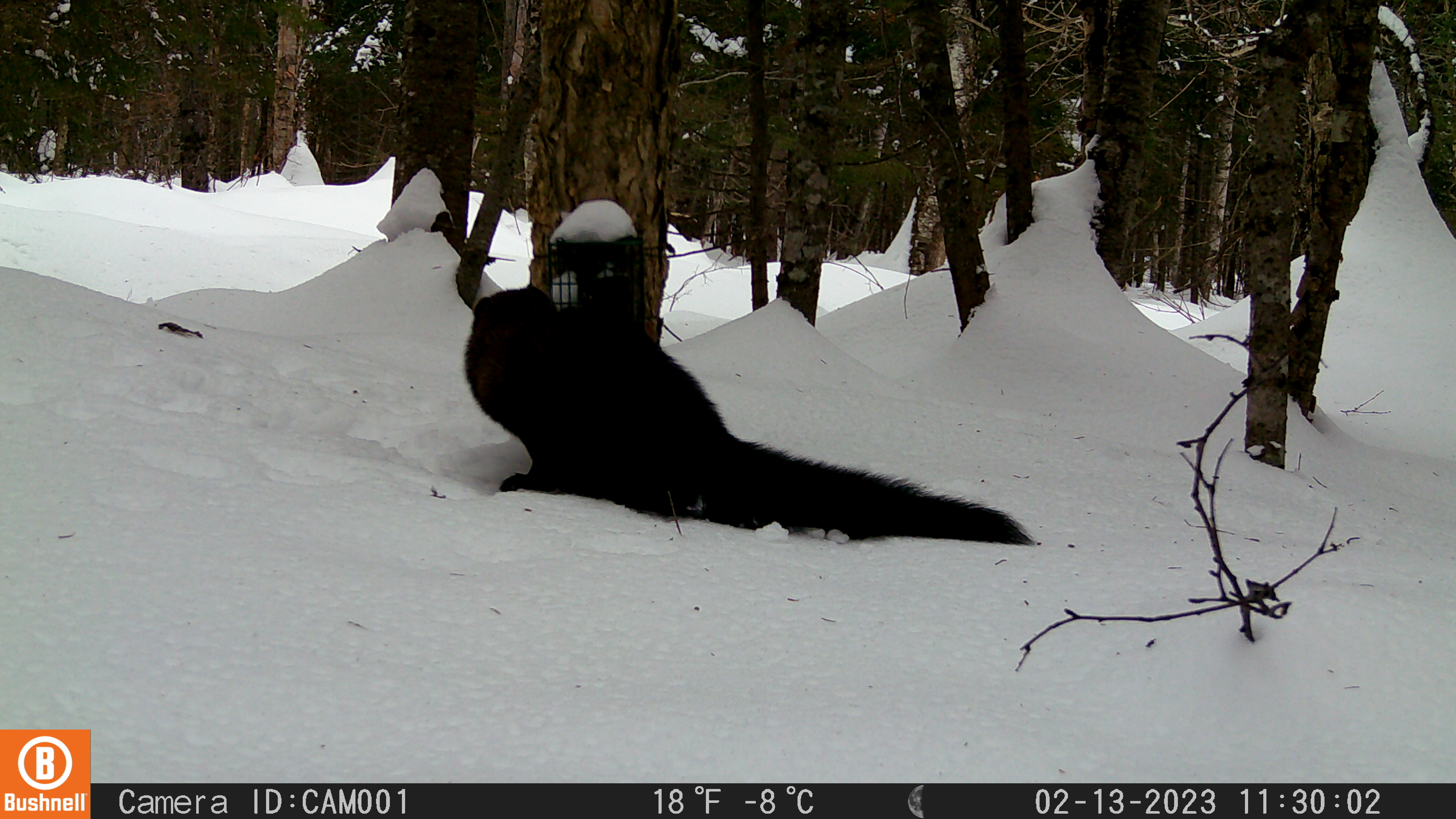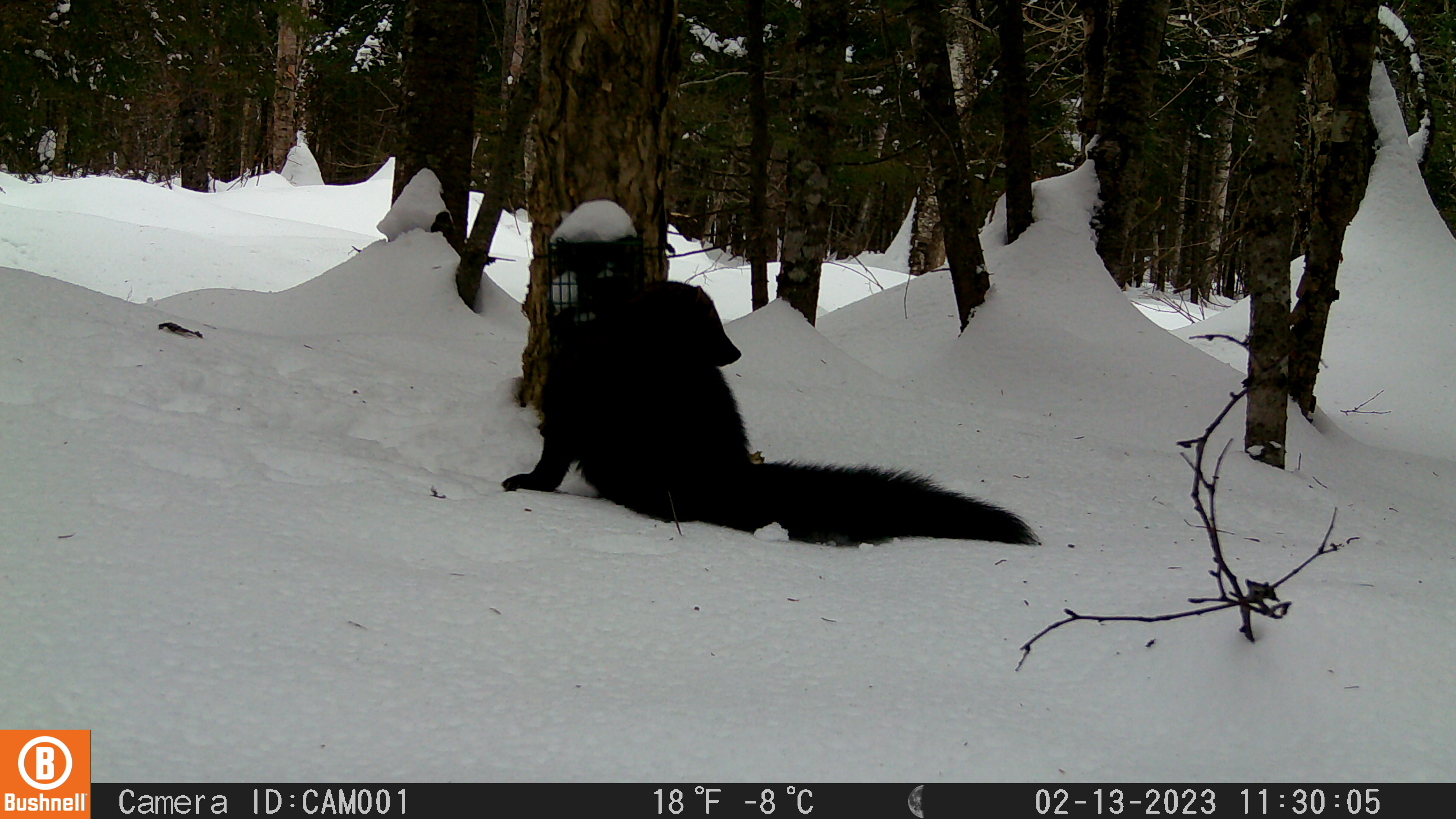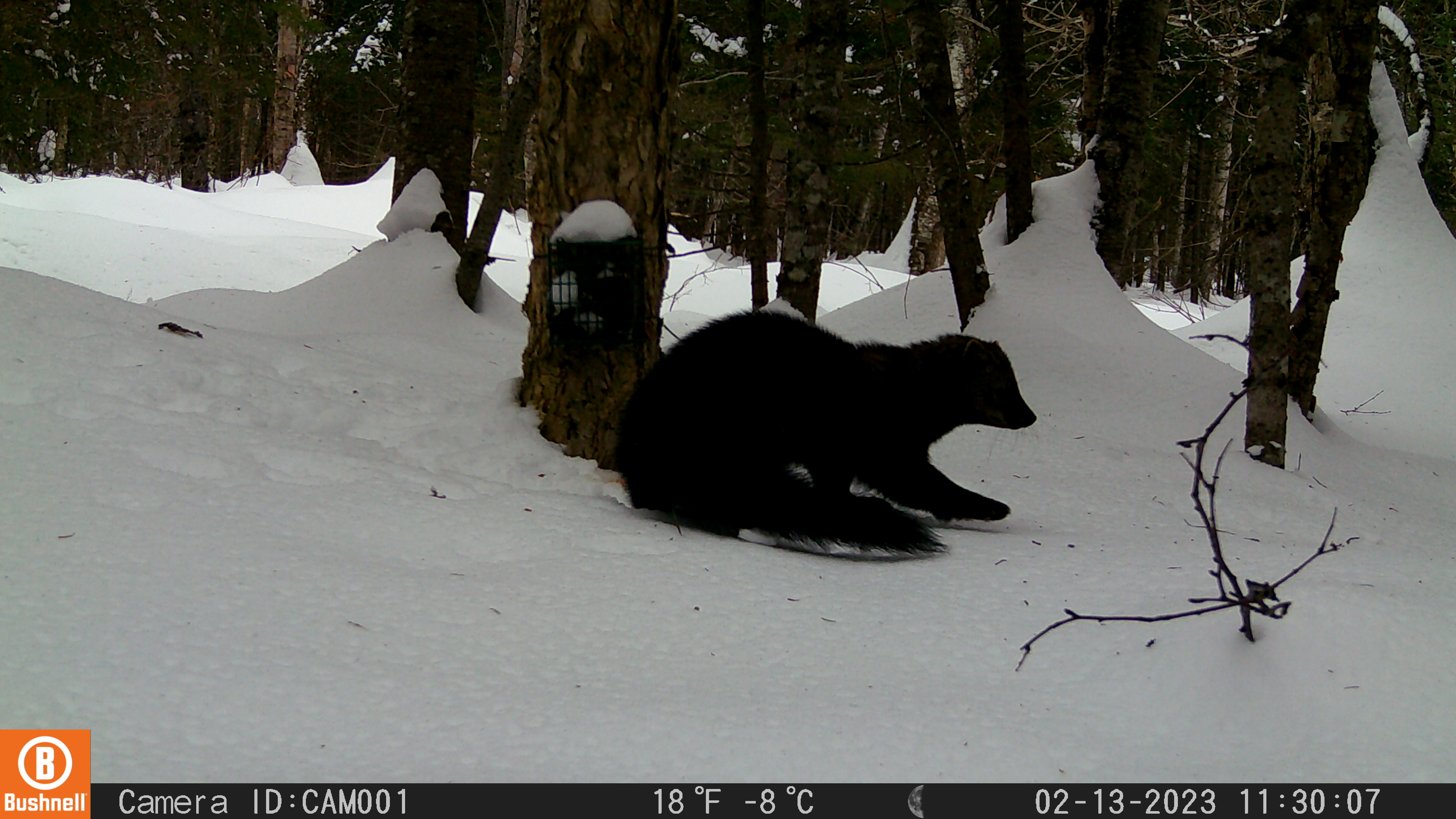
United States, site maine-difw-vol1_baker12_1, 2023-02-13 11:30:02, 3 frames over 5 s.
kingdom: Animalia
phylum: Chordata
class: Mammalia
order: Carnivora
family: Mustelidae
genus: Pekania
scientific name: Pekania pennanti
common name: fisher